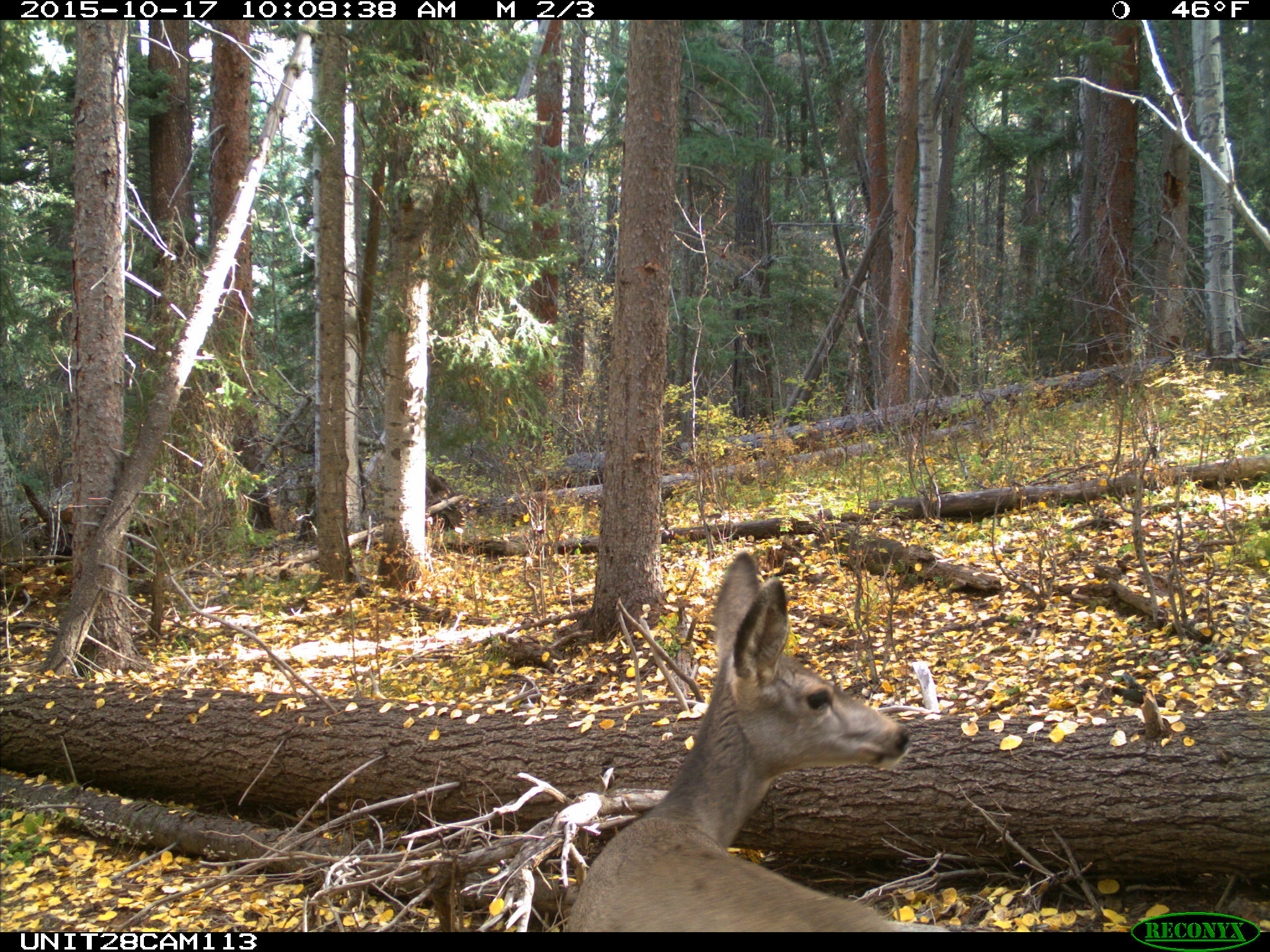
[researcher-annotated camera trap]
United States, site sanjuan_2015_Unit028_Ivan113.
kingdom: Animalia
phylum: Chordata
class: Mammalia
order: Artiodactyla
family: Cervidae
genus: Odocoileus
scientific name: Odocoileus hemionus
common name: mule deer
Odocoileus hemionus (mule deer).